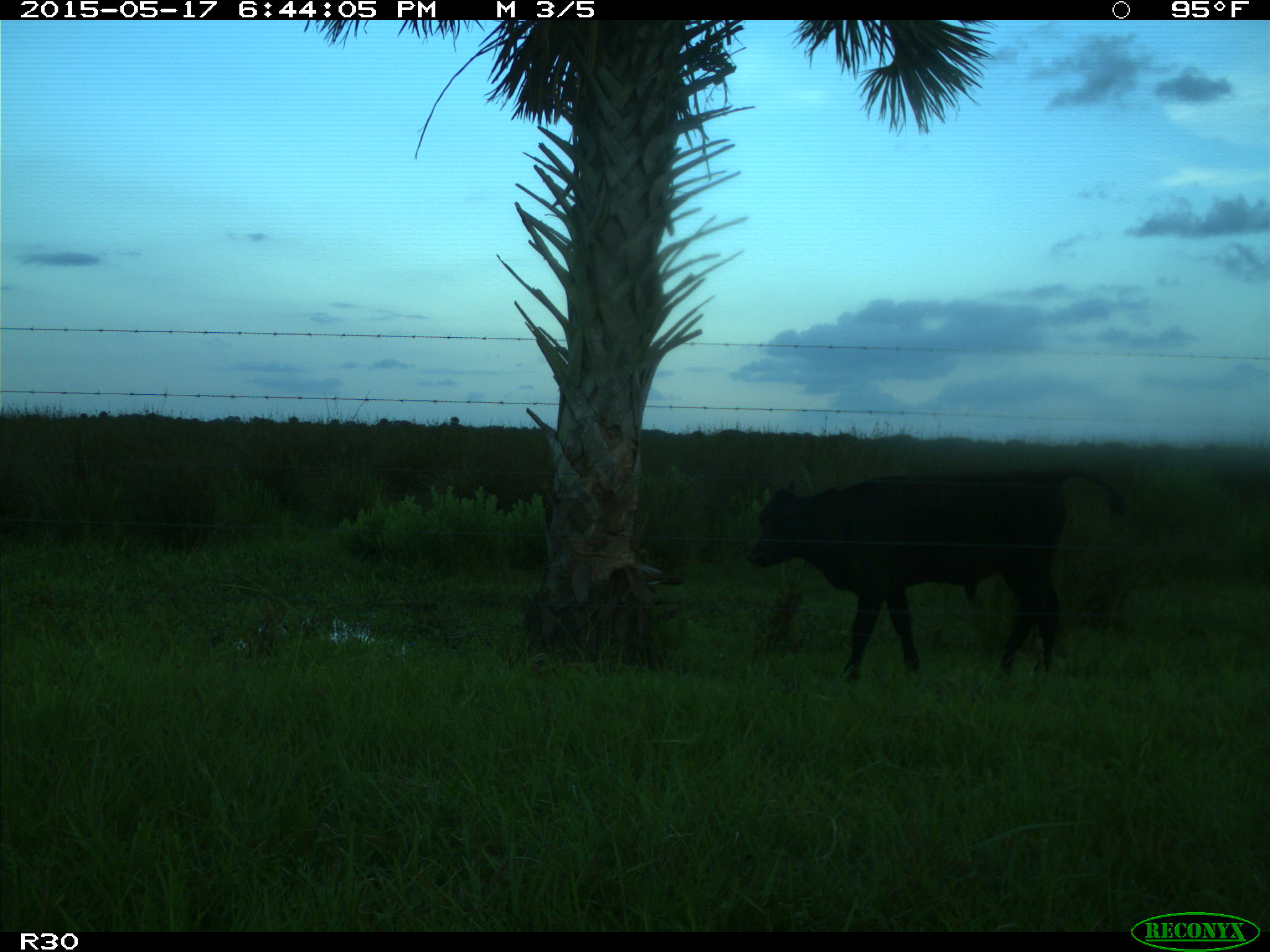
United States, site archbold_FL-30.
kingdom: Animalia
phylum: Chordata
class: Mammalia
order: Artiodactyla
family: Bovidae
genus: Bos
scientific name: Bos taurus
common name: domestic cow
Bos taurus (domestic cow).